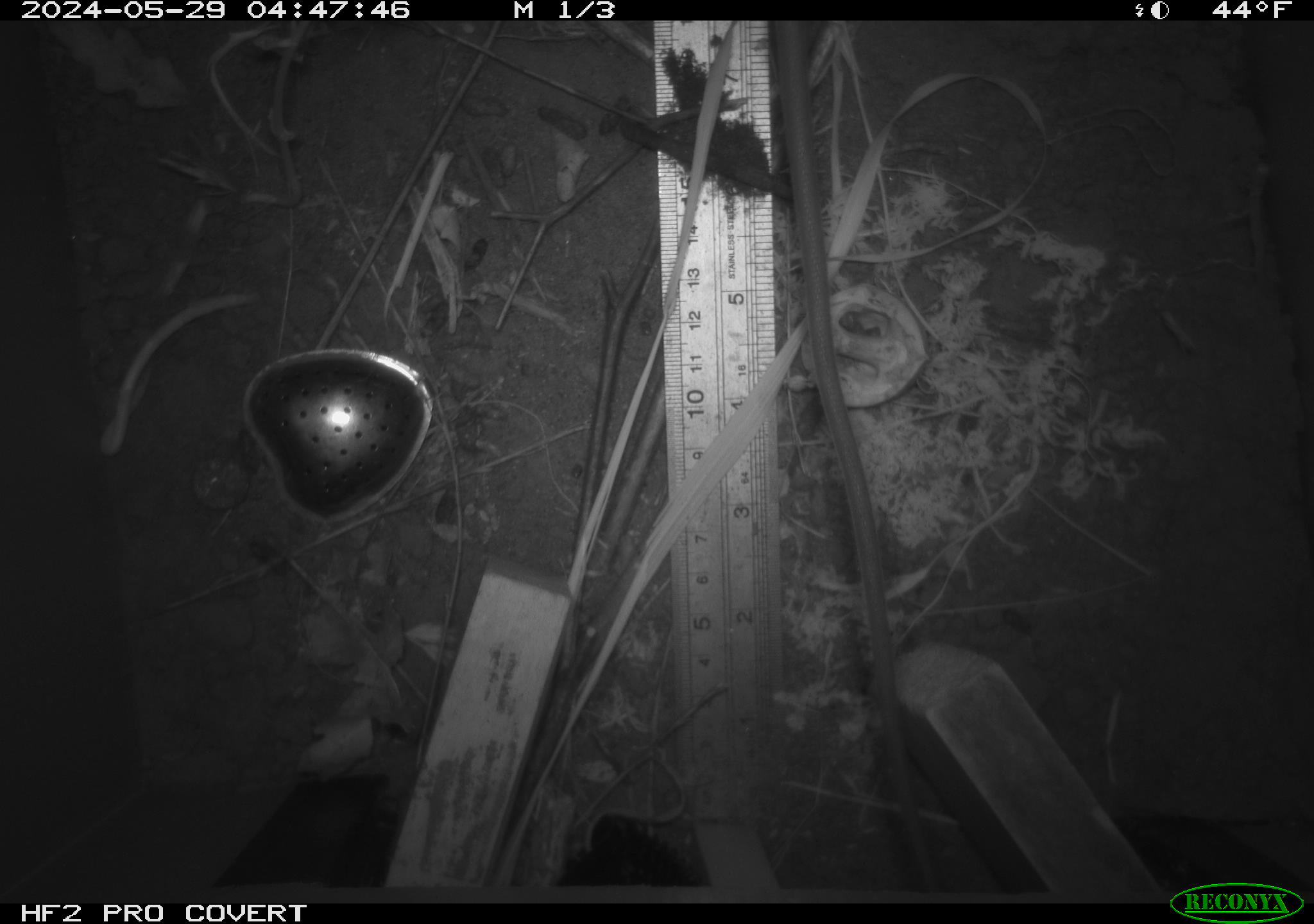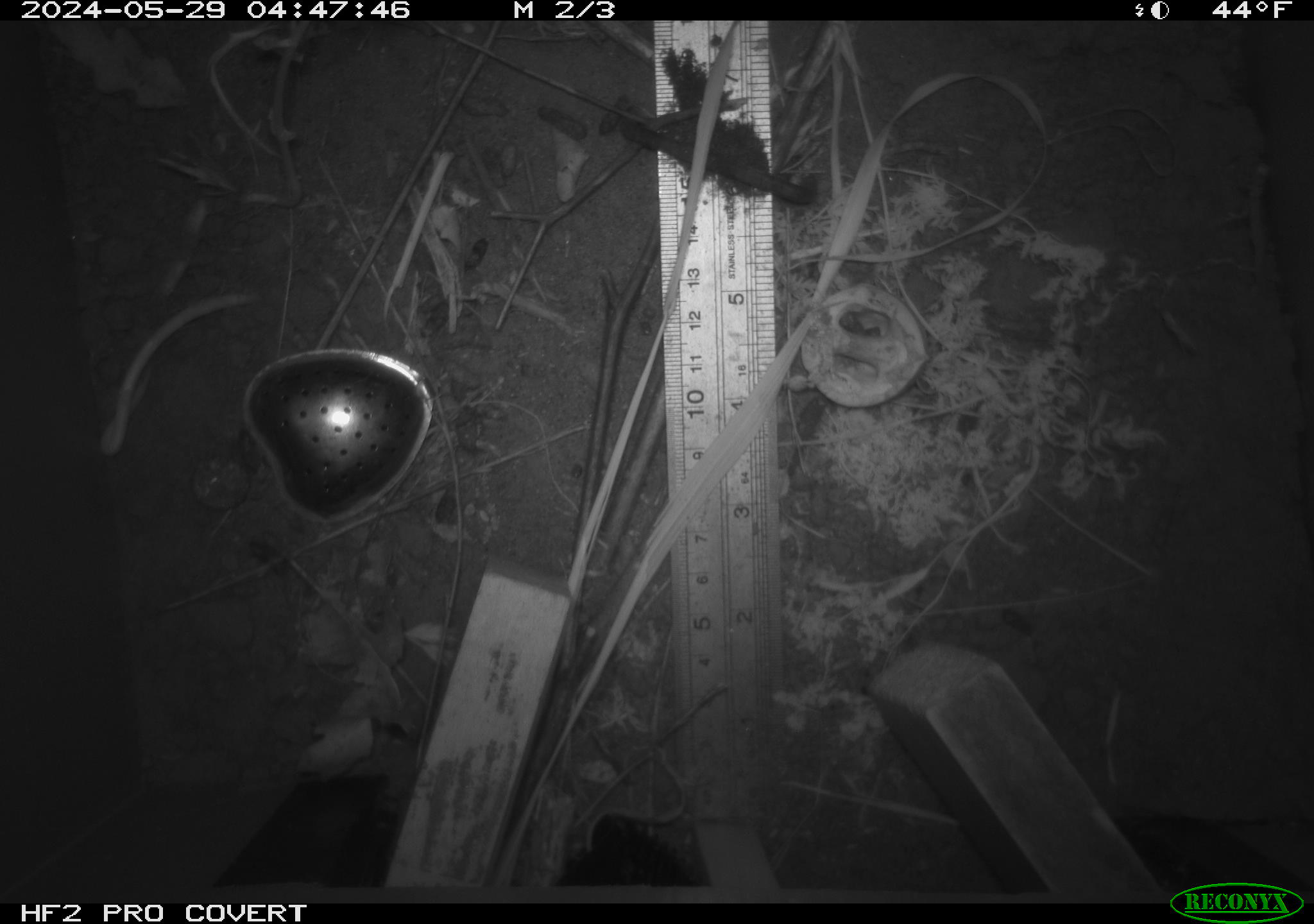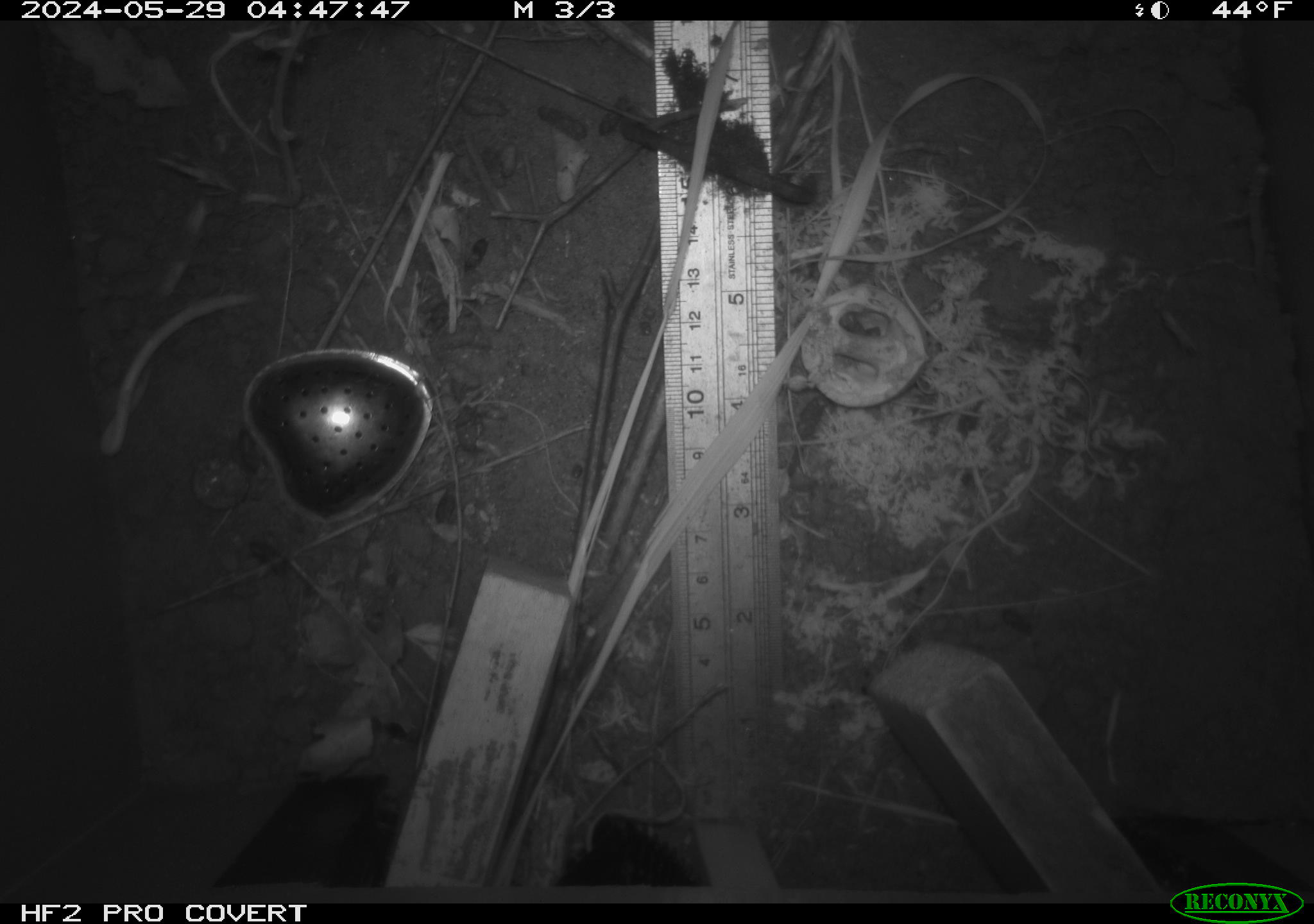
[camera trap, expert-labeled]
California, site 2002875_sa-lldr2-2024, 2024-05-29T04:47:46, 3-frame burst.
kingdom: Animalia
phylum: Chordata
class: Mammalia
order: Rodentia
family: Muridae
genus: Rattus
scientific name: Rattus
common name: rat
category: rattus species